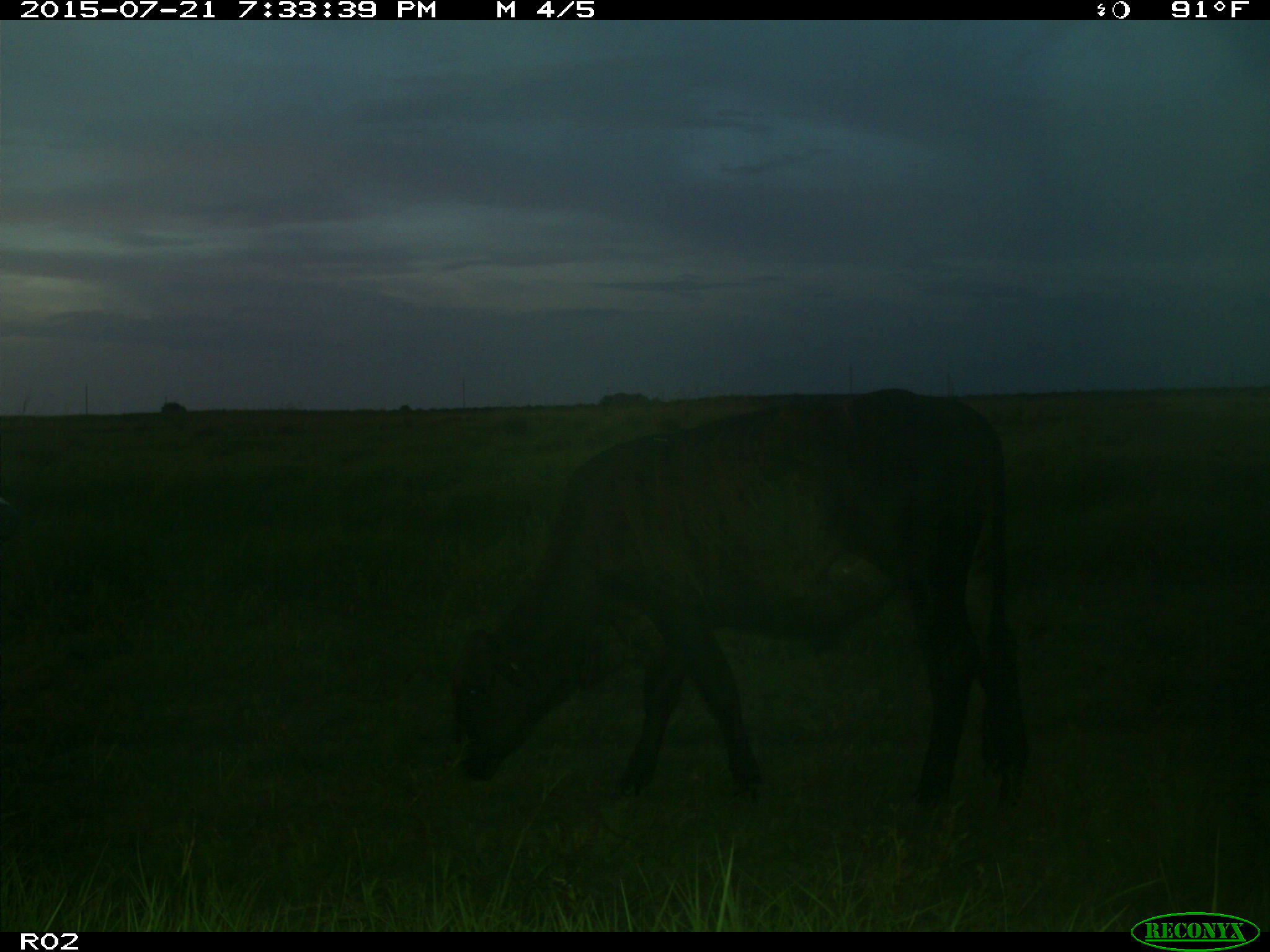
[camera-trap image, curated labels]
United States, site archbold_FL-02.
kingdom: Animalia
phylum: Chordata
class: Mammalia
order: Artiodactyla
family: Bovidae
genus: Bos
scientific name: Bos taurus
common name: domestic cow